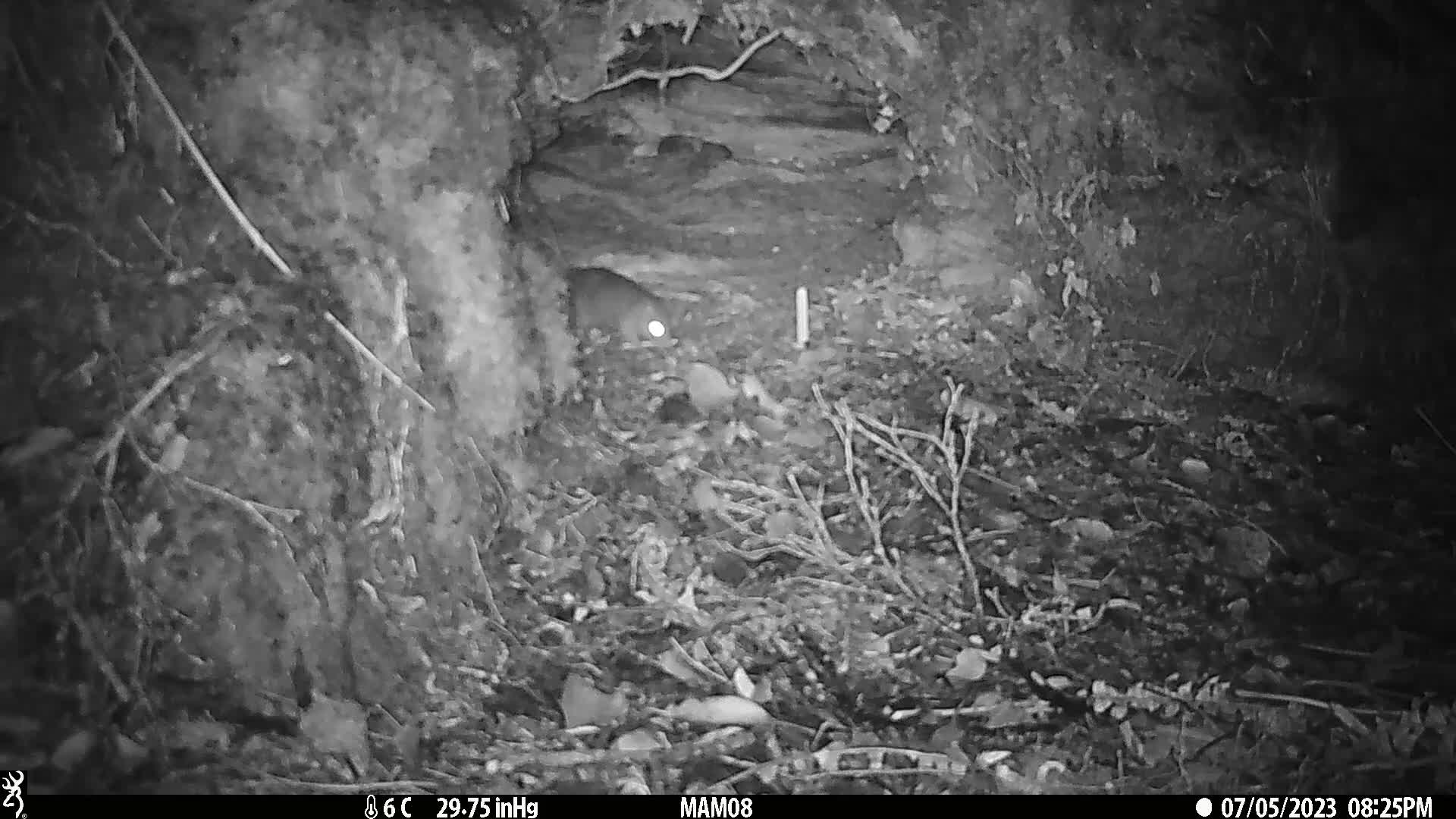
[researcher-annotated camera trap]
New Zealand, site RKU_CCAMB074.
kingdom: Animalia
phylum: Chordata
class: Mammalia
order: Rodentia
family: Muridae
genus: Rattus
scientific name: Rattus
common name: rat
Rat (Rattus).